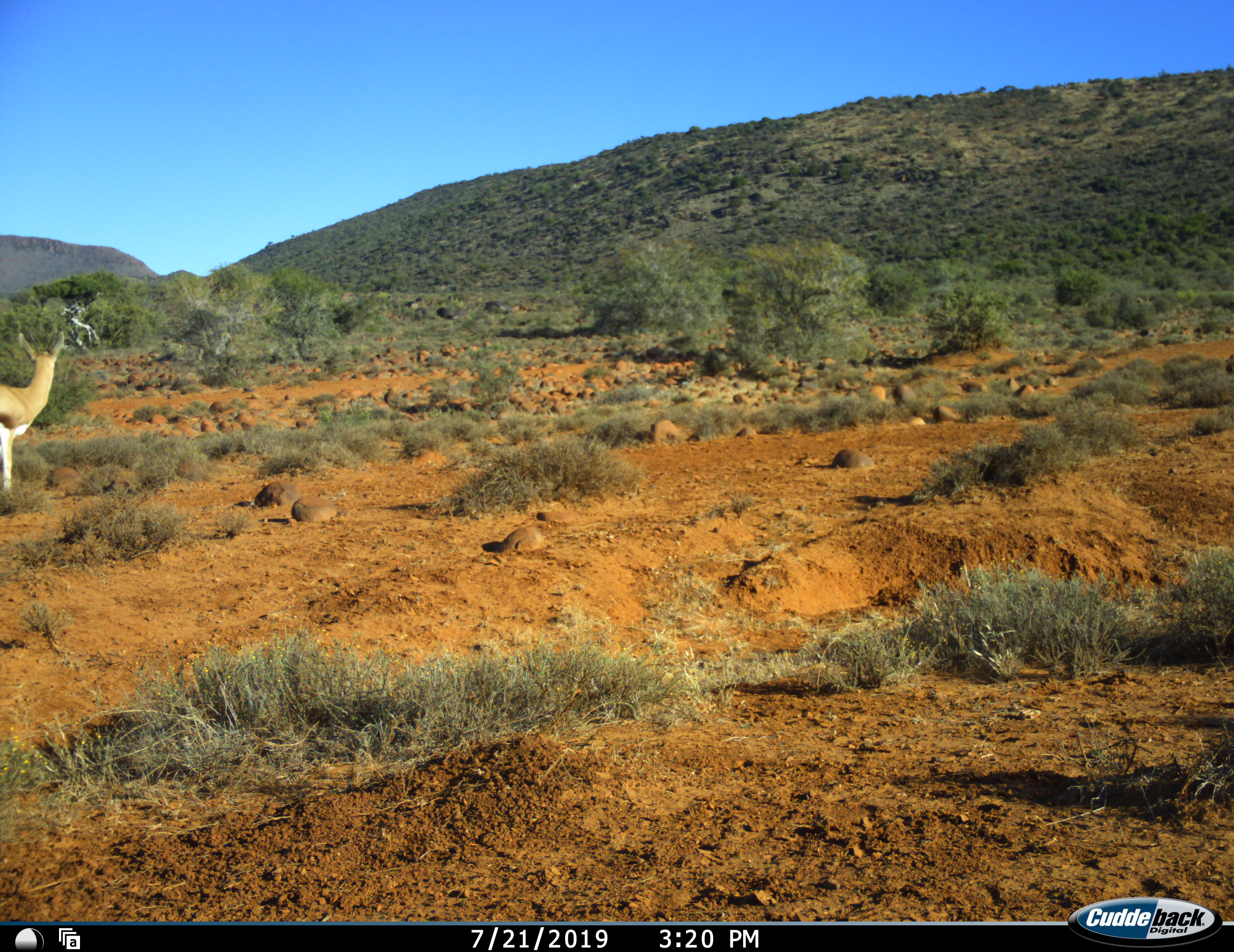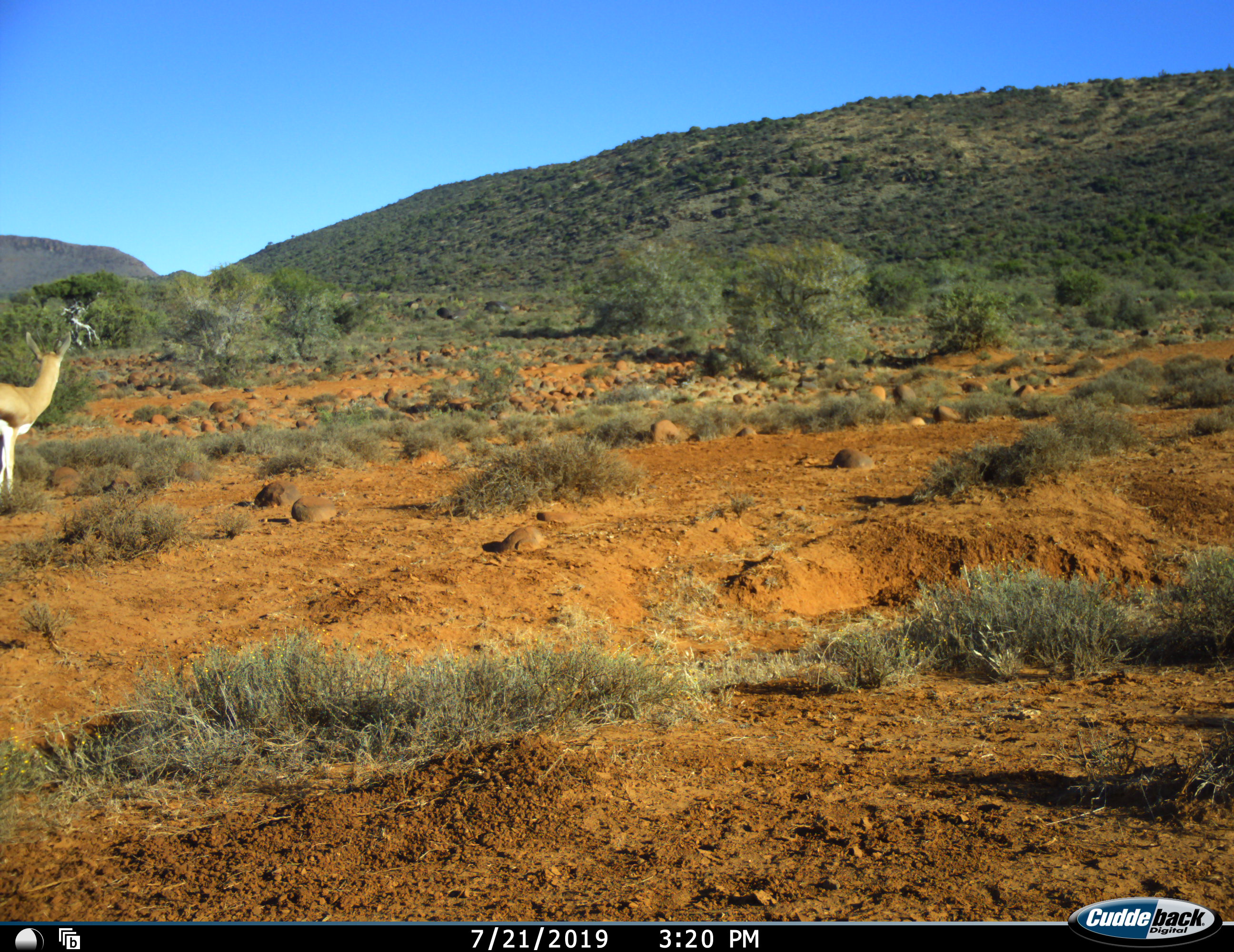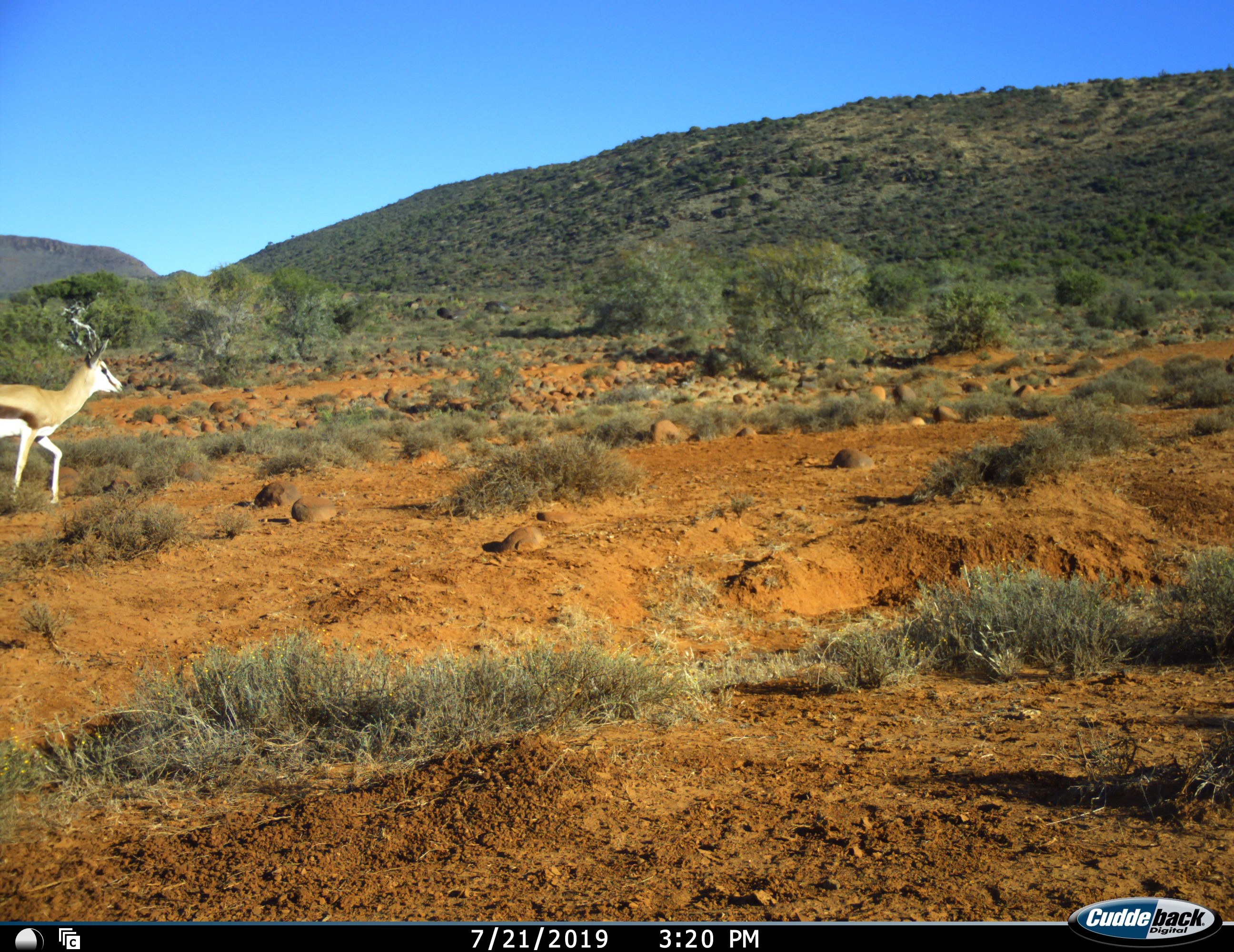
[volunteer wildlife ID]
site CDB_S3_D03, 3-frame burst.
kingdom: Animalia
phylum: Chordata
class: Mammalia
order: Artiodactyla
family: Bovidae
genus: Antidorcas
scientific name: Antidorcas marsupialis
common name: springbok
Springbok (Antidorcas marsupialis), count 1. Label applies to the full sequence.